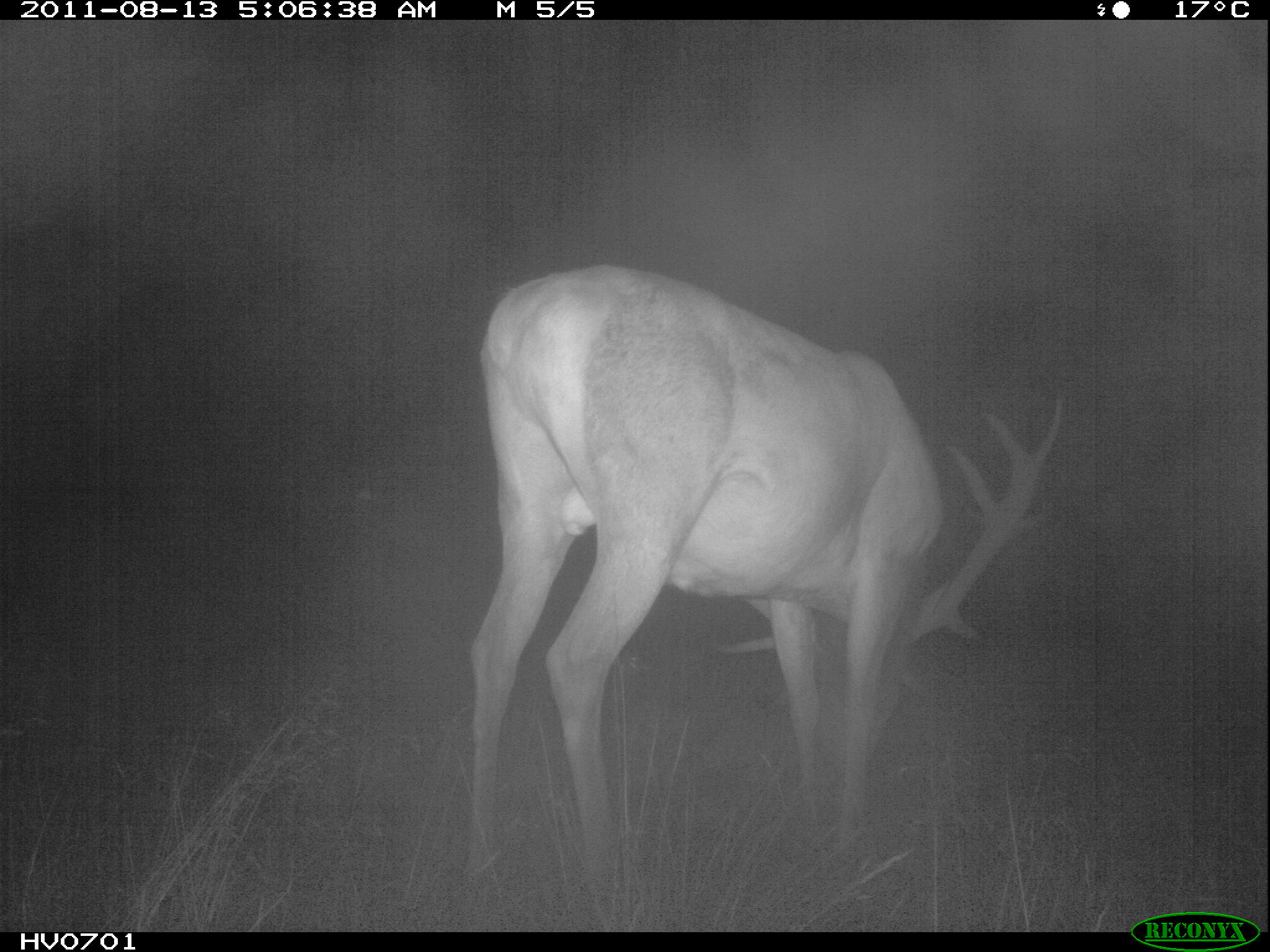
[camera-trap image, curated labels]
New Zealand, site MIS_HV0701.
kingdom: Animalia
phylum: Chordata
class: Mammalia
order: Artiodactyla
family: Cervidae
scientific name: Cervidae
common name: deer